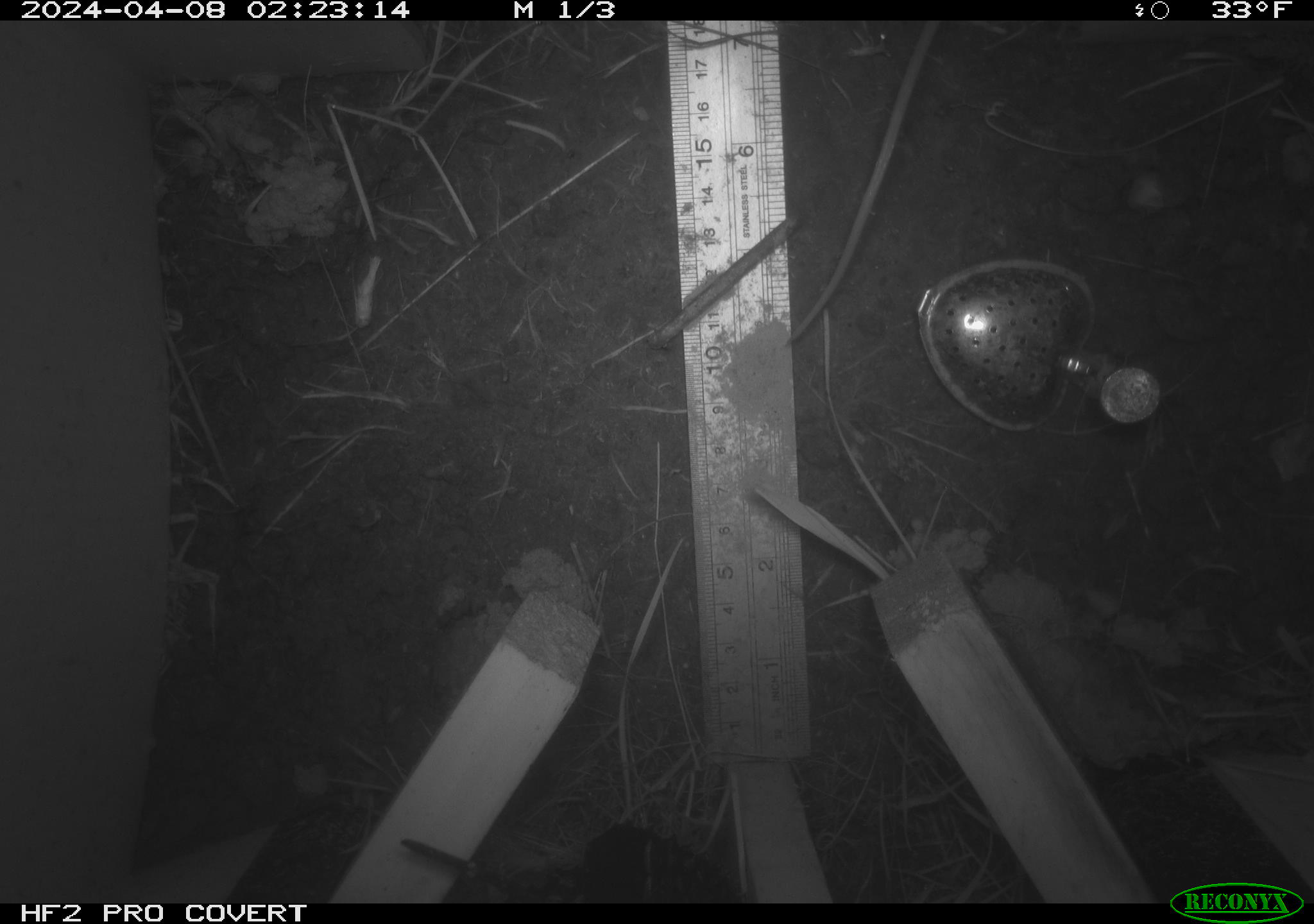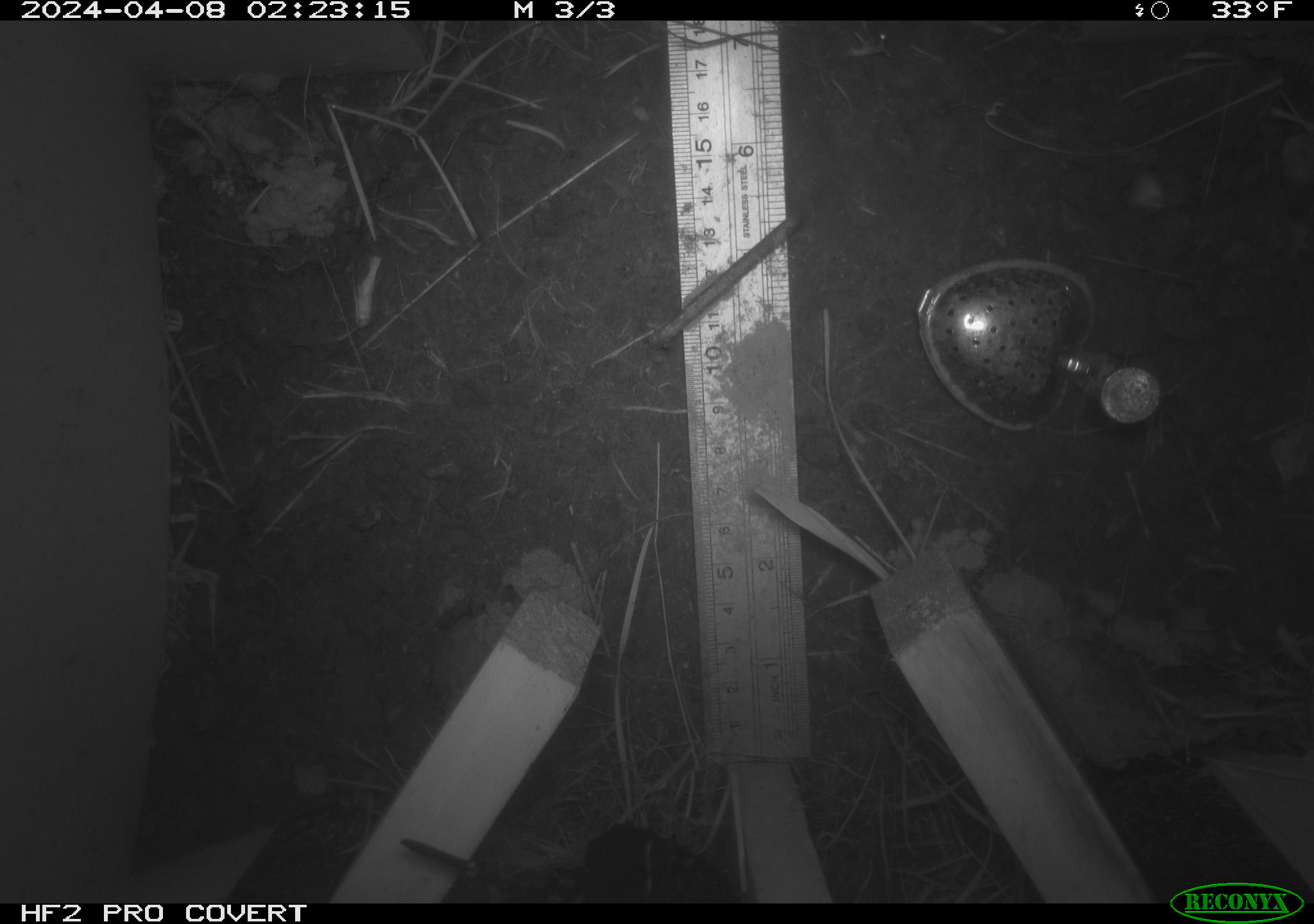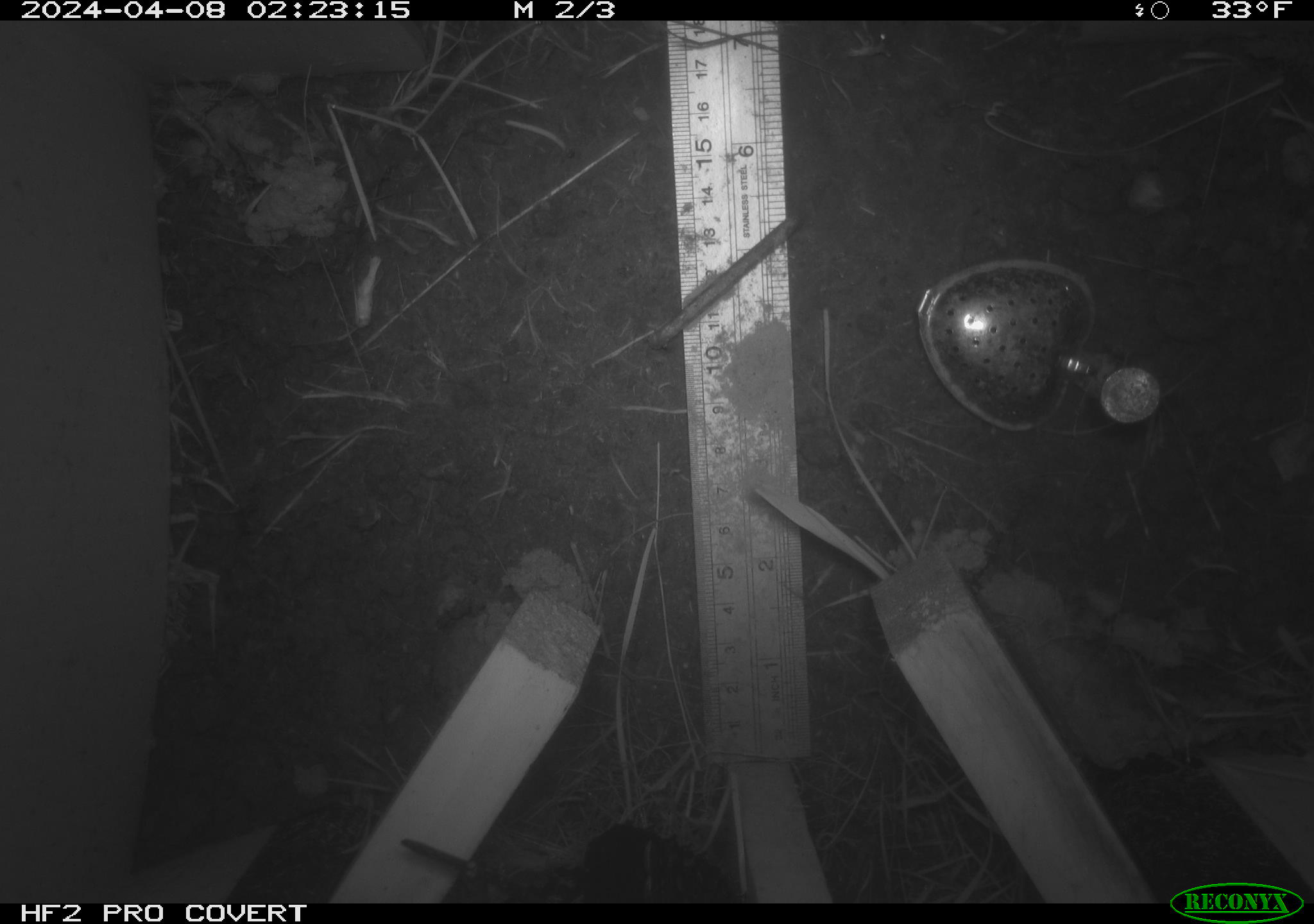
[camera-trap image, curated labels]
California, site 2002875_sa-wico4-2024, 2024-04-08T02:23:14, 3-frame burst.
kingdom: Animalia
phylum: Chordata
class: Mammalia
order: Rodentia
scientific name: Rodentia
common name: rodent